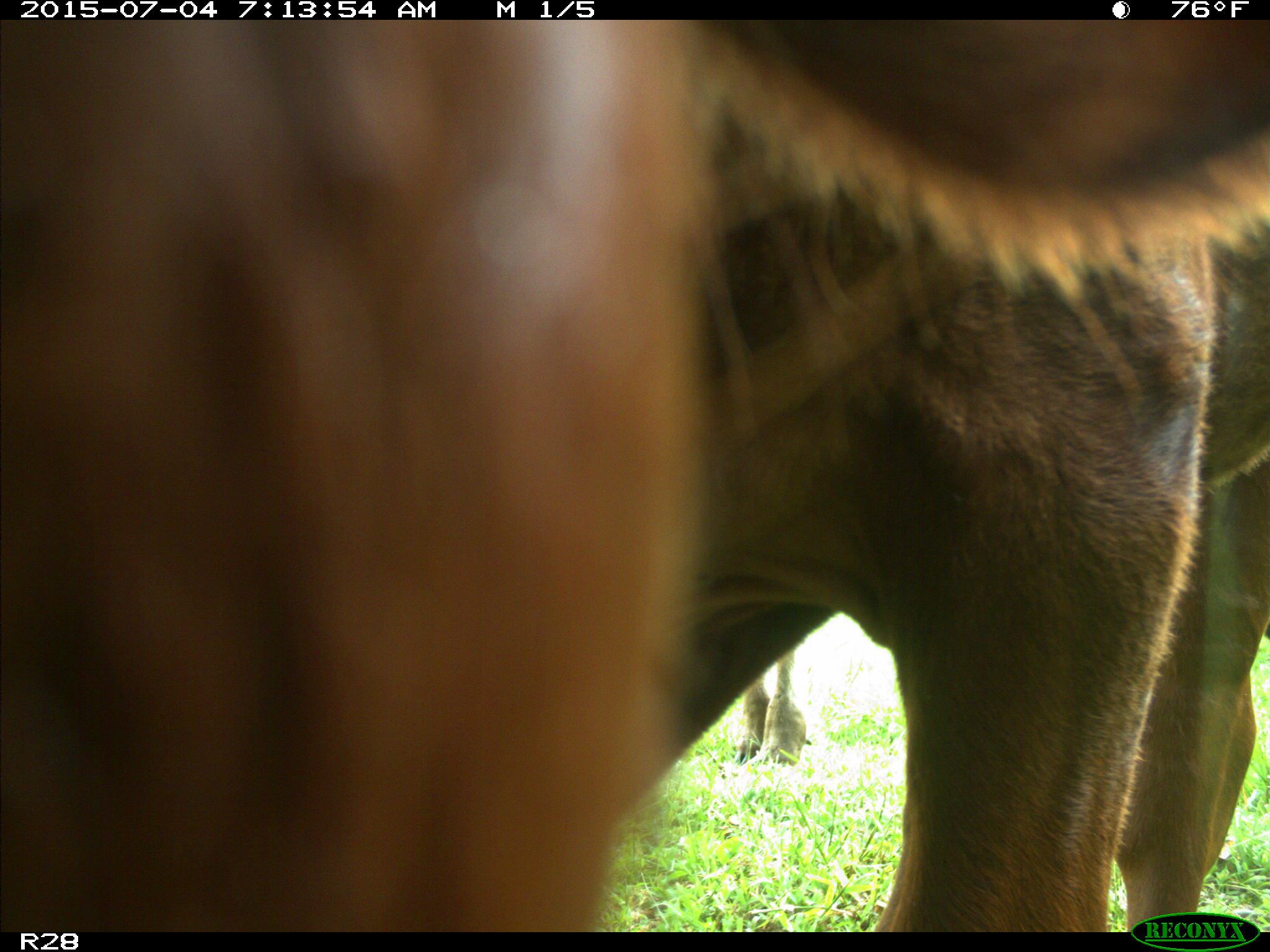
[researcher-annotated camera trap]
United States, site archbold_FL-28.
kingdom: Animalia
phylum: Chordata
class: Mammalia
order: Artiodactyla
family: Bovidae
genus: Bos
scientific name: Bos taurus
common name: domestic cow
Bos taurus (domestic cow).